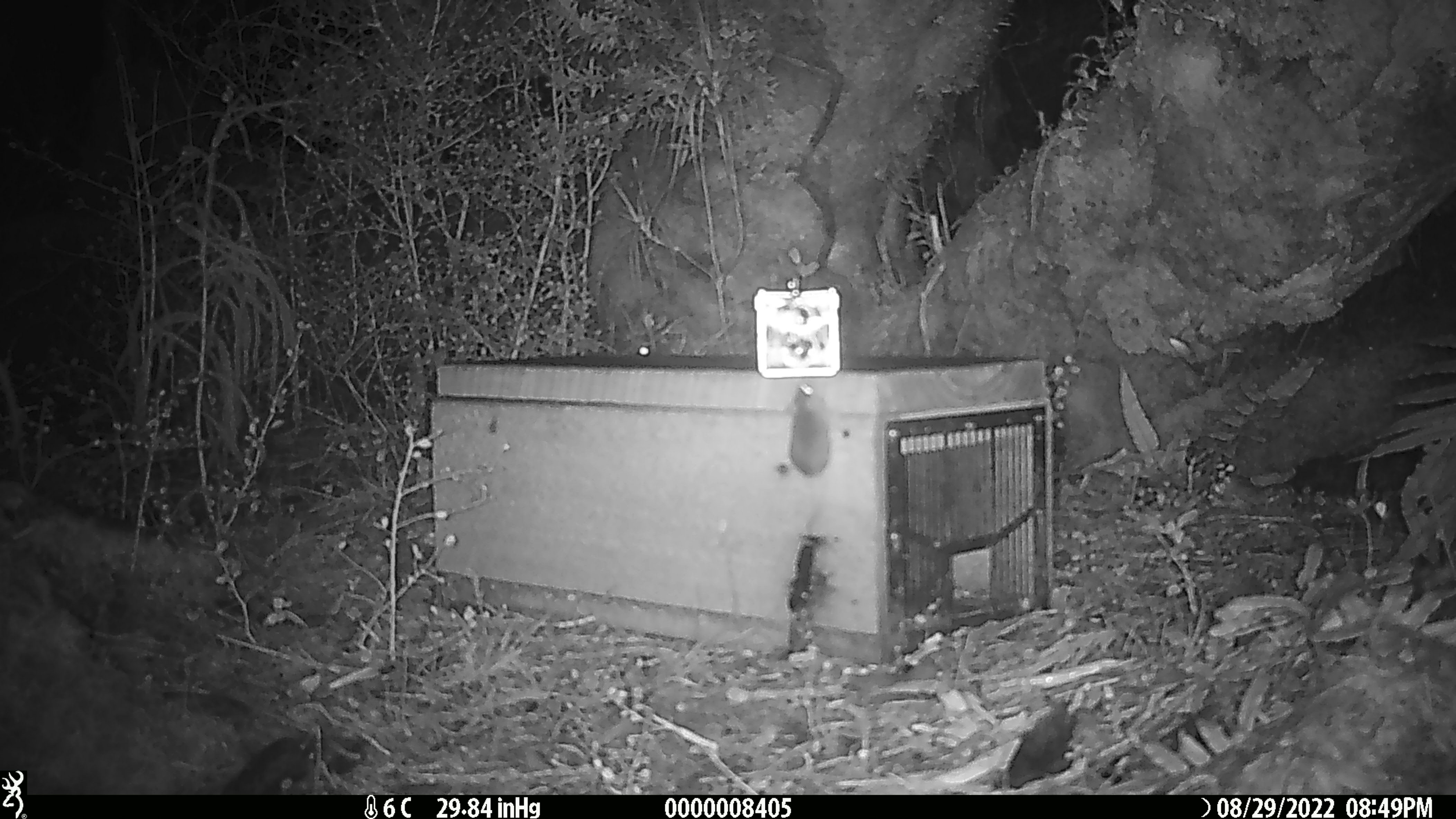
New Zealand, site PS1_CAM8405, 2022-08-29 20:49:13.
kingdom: Animalia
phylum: Chordata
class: Mammalia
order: Rodentia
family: Muridae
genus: Mus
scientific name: Mus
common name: mouse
Mouse (Mus).